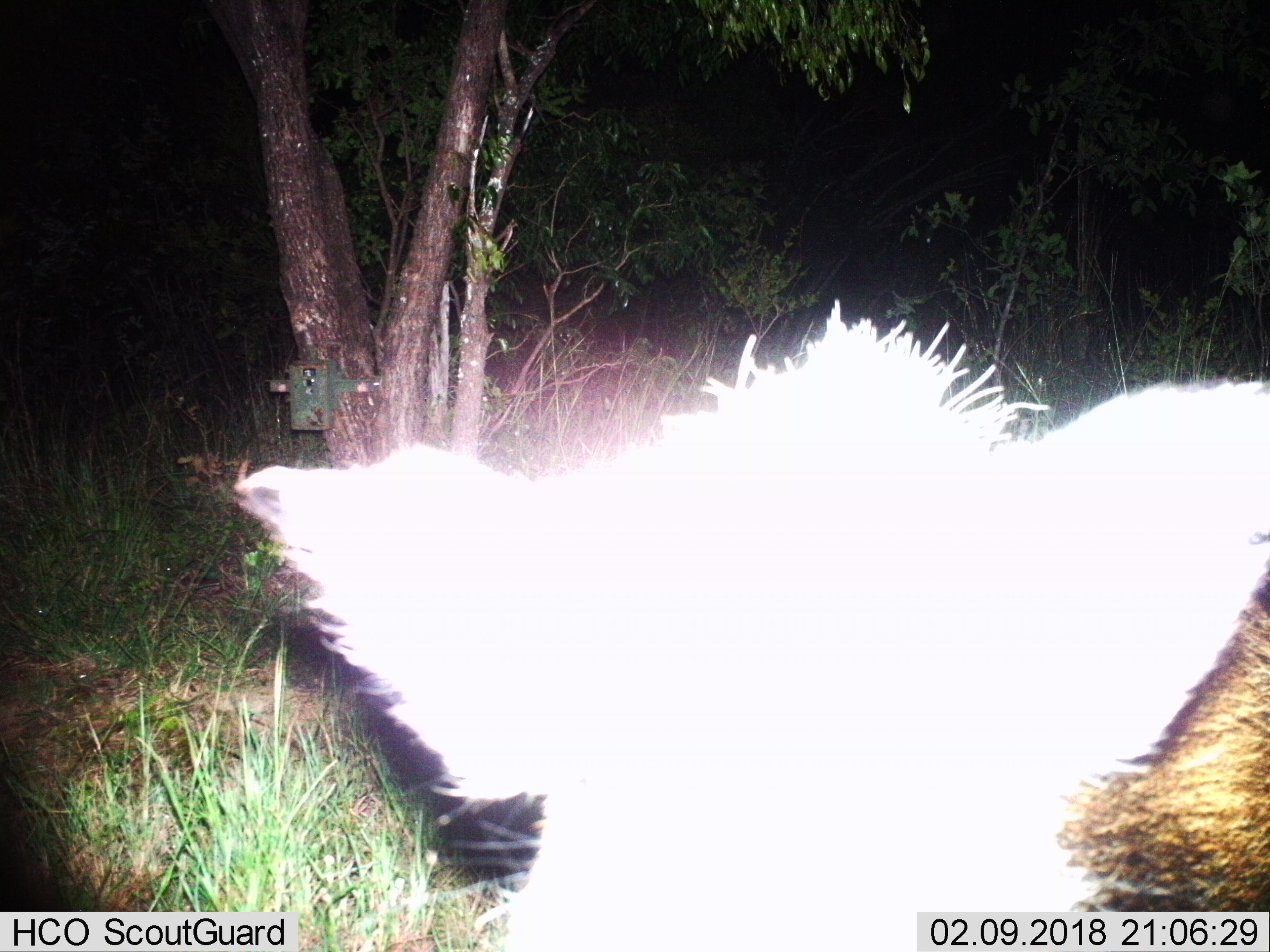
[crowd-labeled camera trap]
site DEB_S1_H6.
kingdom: Animalia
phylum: Chordata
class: Mammalia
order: Artiodactyla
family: Suidae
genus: Potamochoerus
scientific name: Potamochoerus larvatus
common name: bushpig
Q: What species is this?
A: Bushpig (Potamochoerus larvatus).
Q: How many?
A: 1.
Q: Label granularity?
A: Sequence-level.